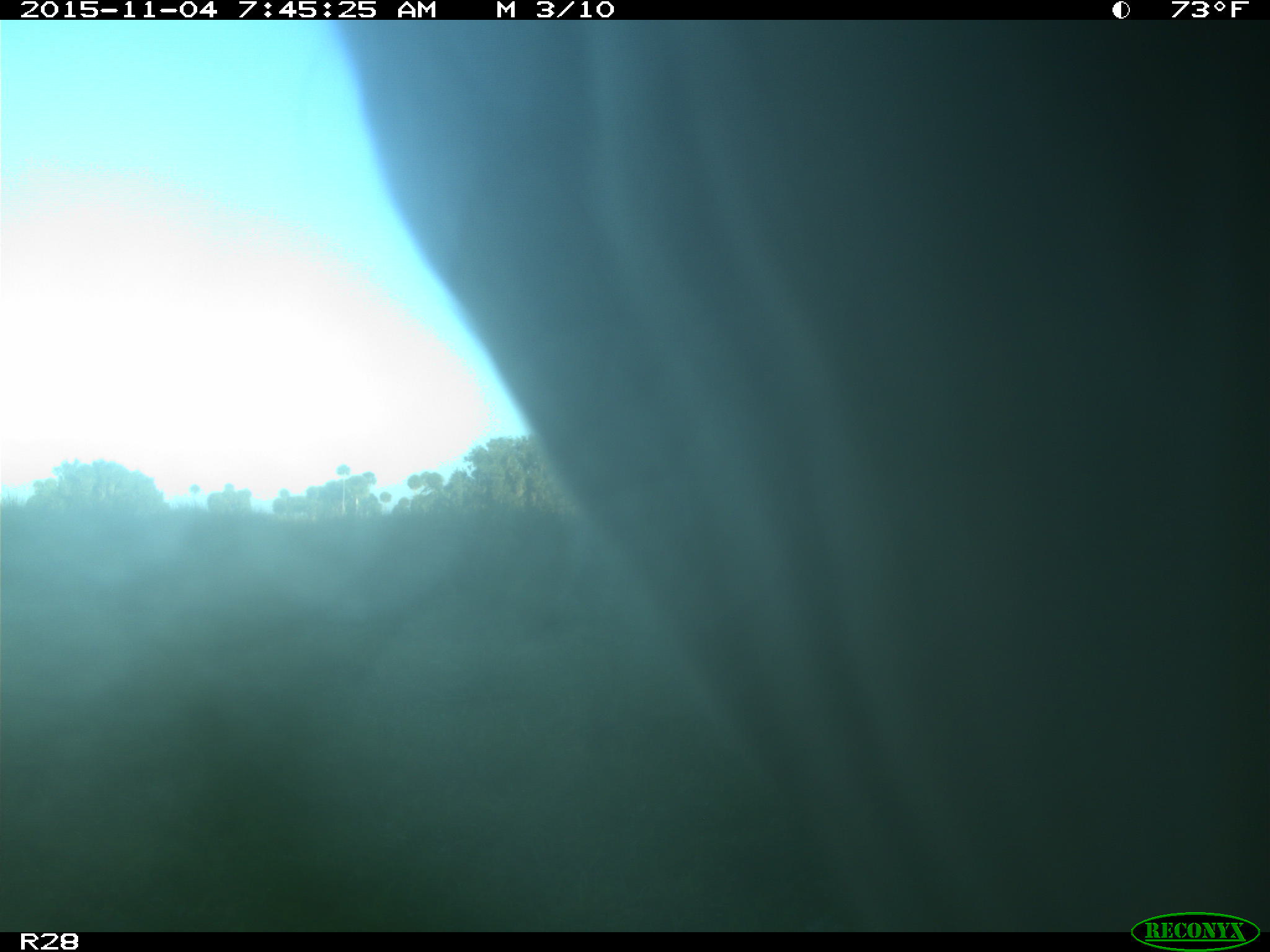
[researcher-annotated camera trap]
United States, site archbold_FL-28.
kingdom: Animalia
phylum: Chordata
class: Mammalia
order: Artiodactyla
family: Bovidae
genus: Bos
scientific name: Bos taurus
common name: domestic cow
Bos taurus (domestic cow).